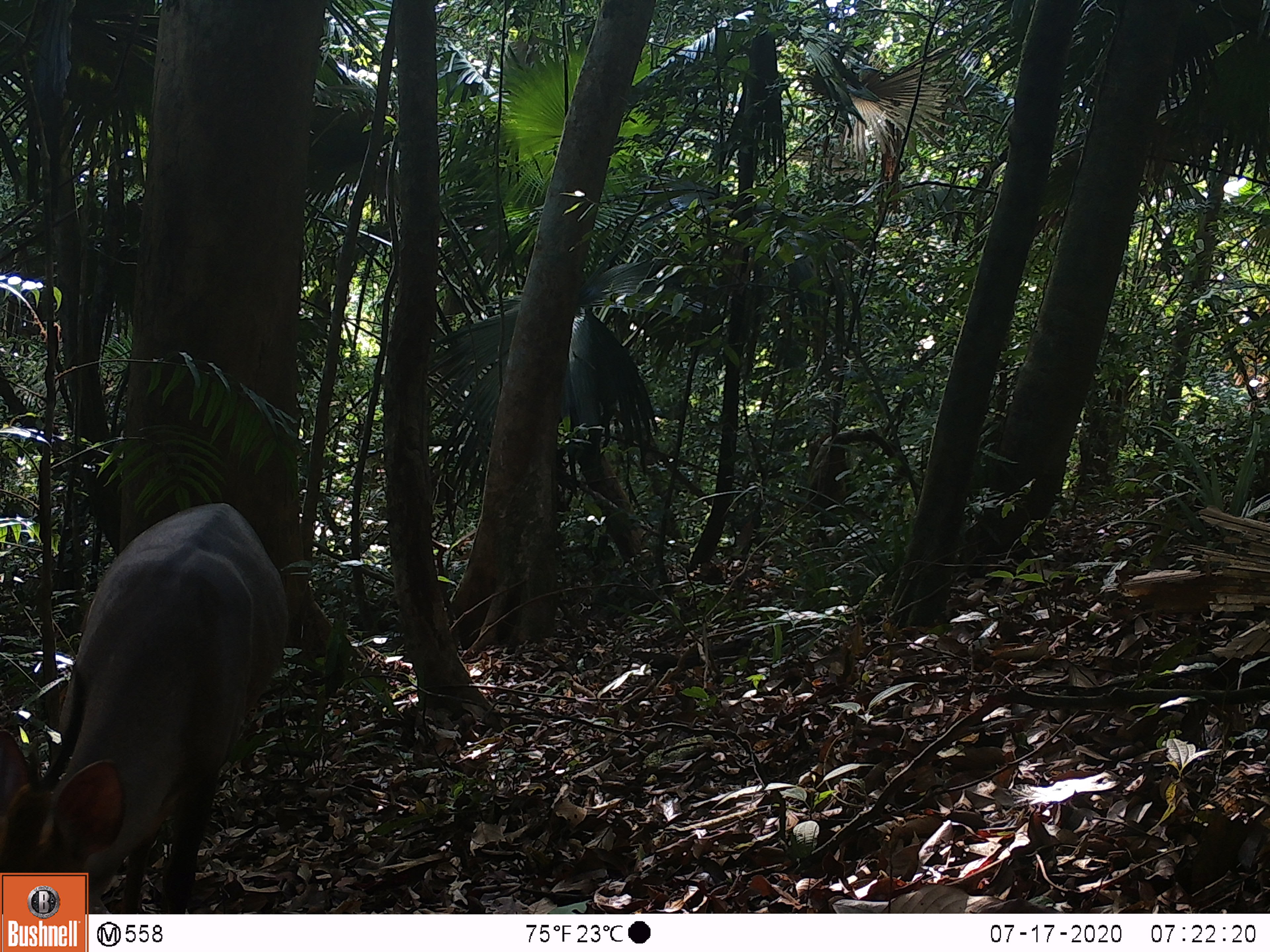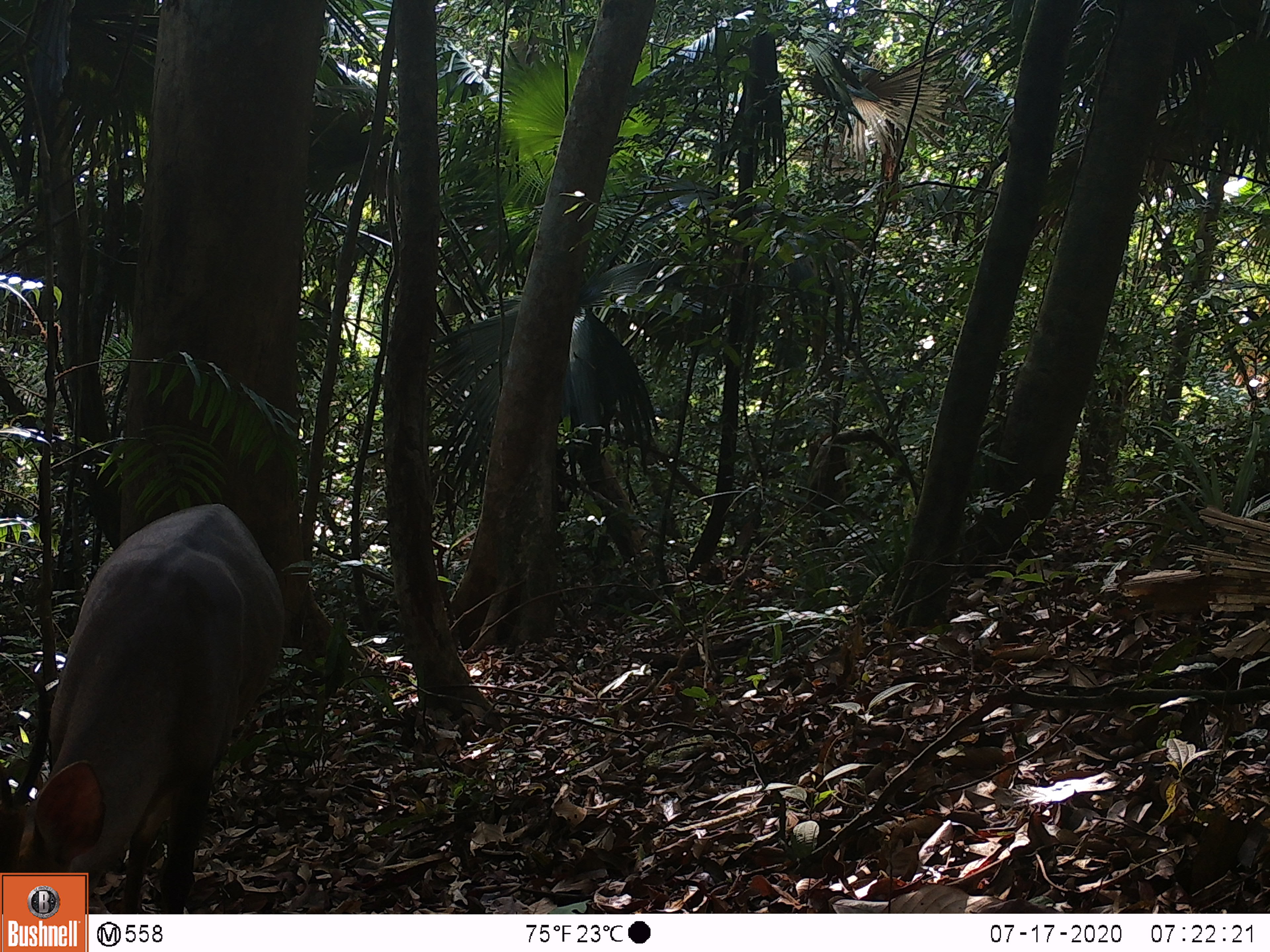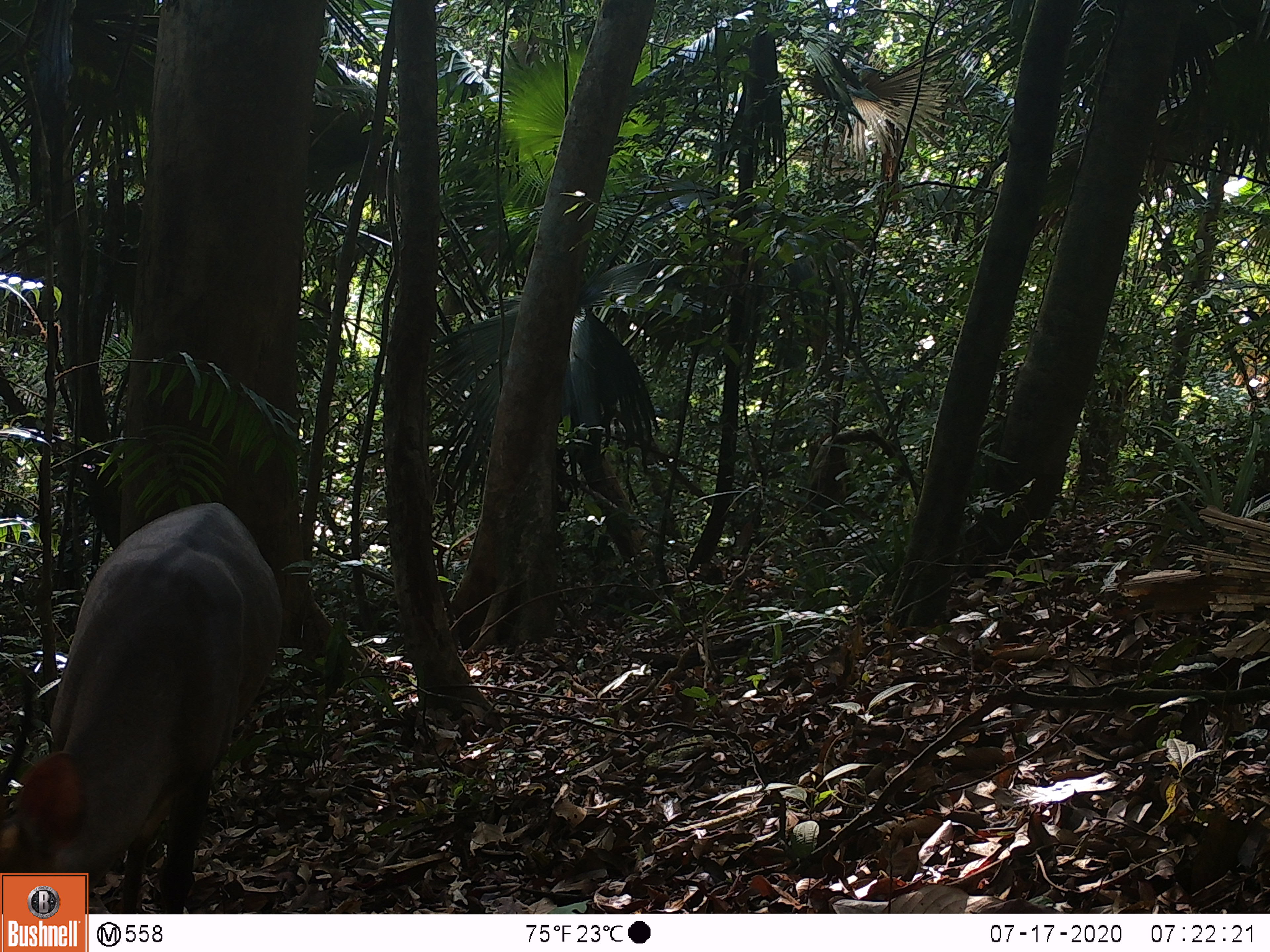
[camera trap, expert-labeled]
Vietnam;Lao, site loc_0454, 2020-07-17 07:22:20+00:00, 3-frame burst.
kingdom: Animalia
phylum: Chordata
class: Mammalia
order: Artiodactyla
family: Cervidae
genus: Muntiacus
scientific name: Muntiacus vuquangensis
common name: large-antlered muntjac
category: large antlered muntjac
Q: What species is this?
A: Large antlered muntjac (large-antlered muntjac) (Muntiacus vuquangensis).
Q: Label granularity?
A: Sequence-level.